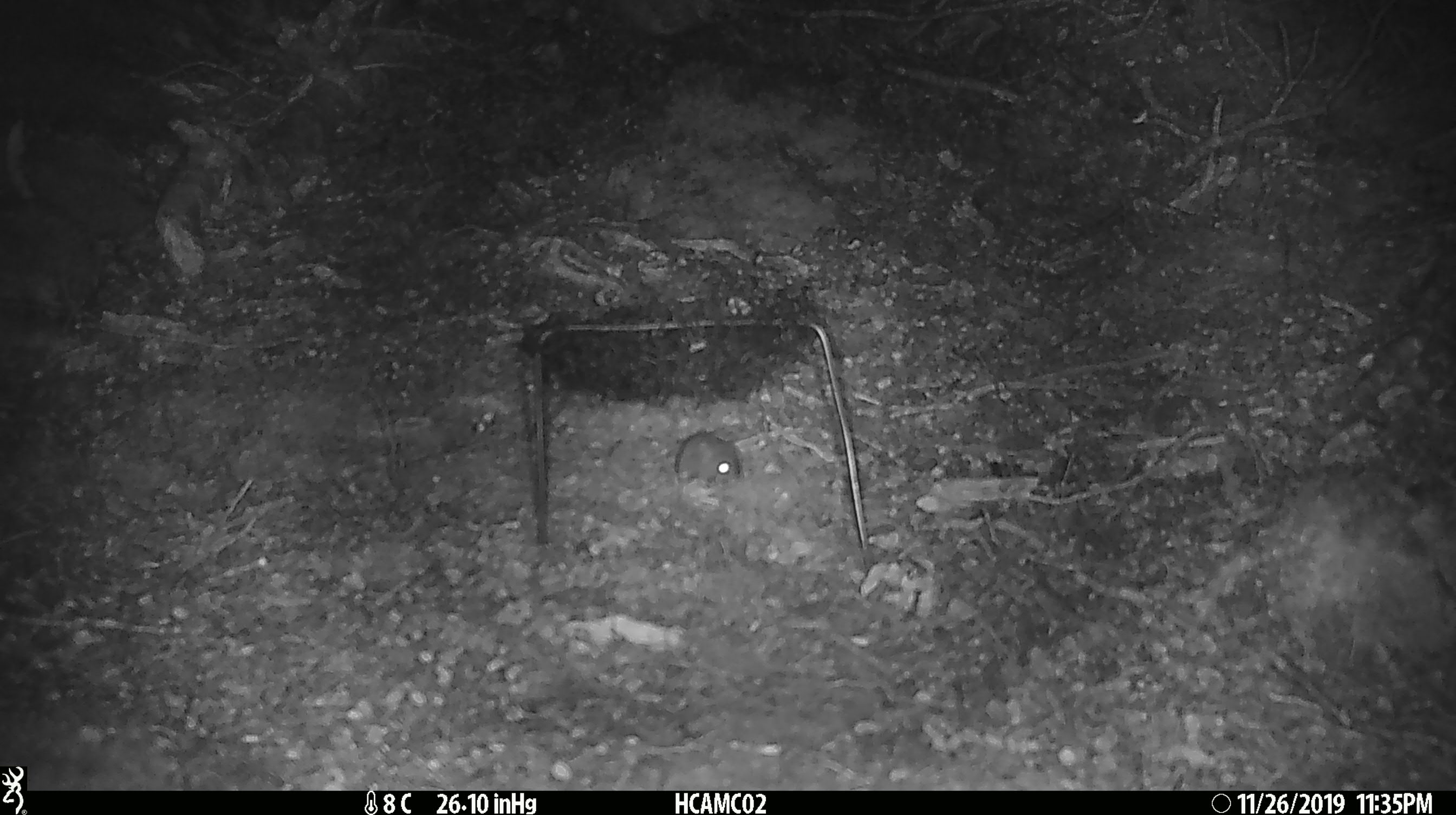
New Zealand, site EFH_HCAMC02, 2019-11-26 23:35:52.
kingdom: Animalia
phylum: Chordata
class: Mammalia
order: Rodentia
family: Muridae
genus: Mus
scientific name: Mus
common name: mouse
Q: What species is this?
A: Mouse (Mus).